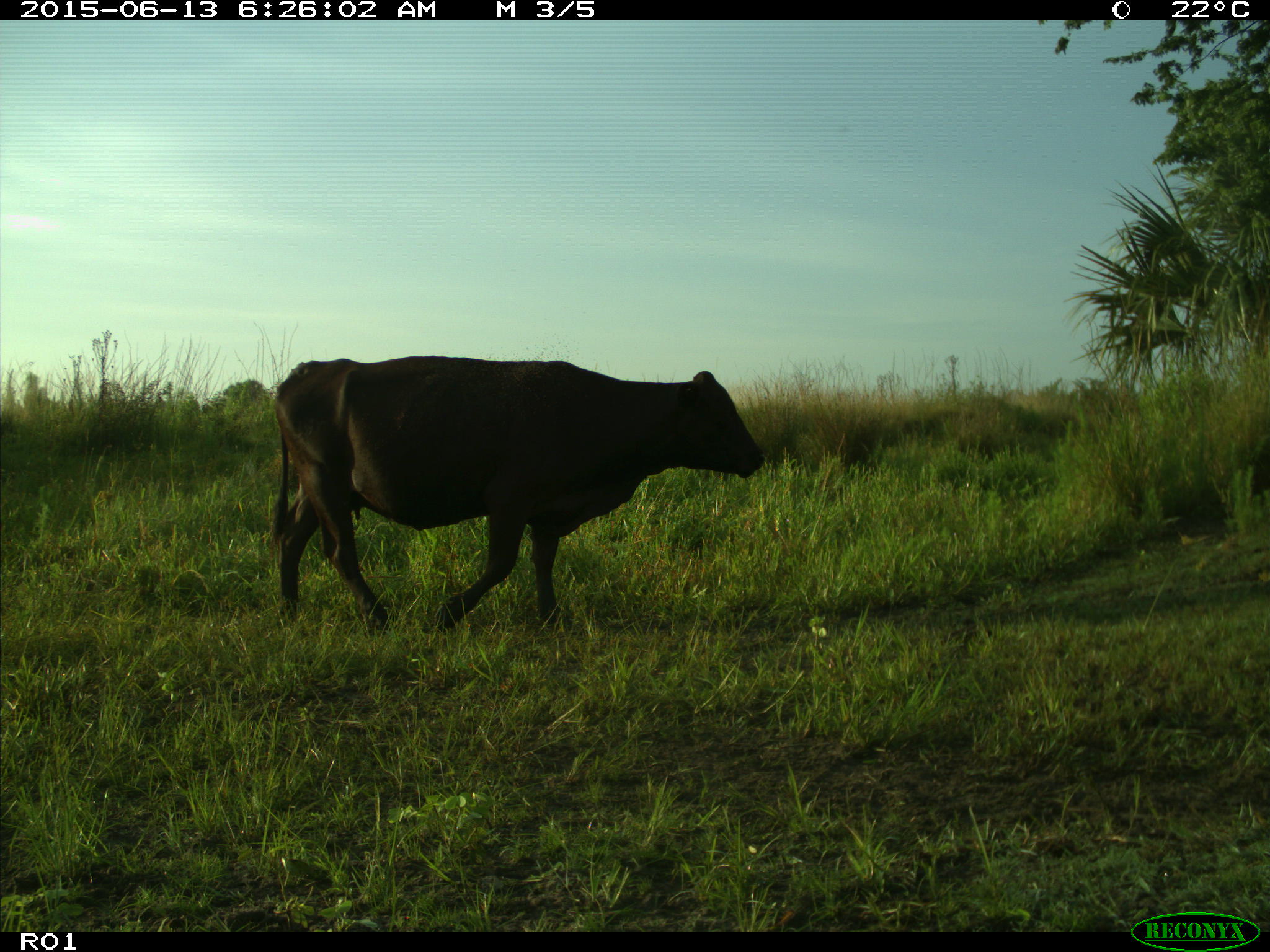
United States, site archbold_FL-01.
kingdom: Animalia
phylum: Chordata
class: Mammalia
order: Artiodactyla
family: Bovidae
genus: Bos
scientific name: Bos taurus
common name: domestic cow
Bos taurus (domestic cow).